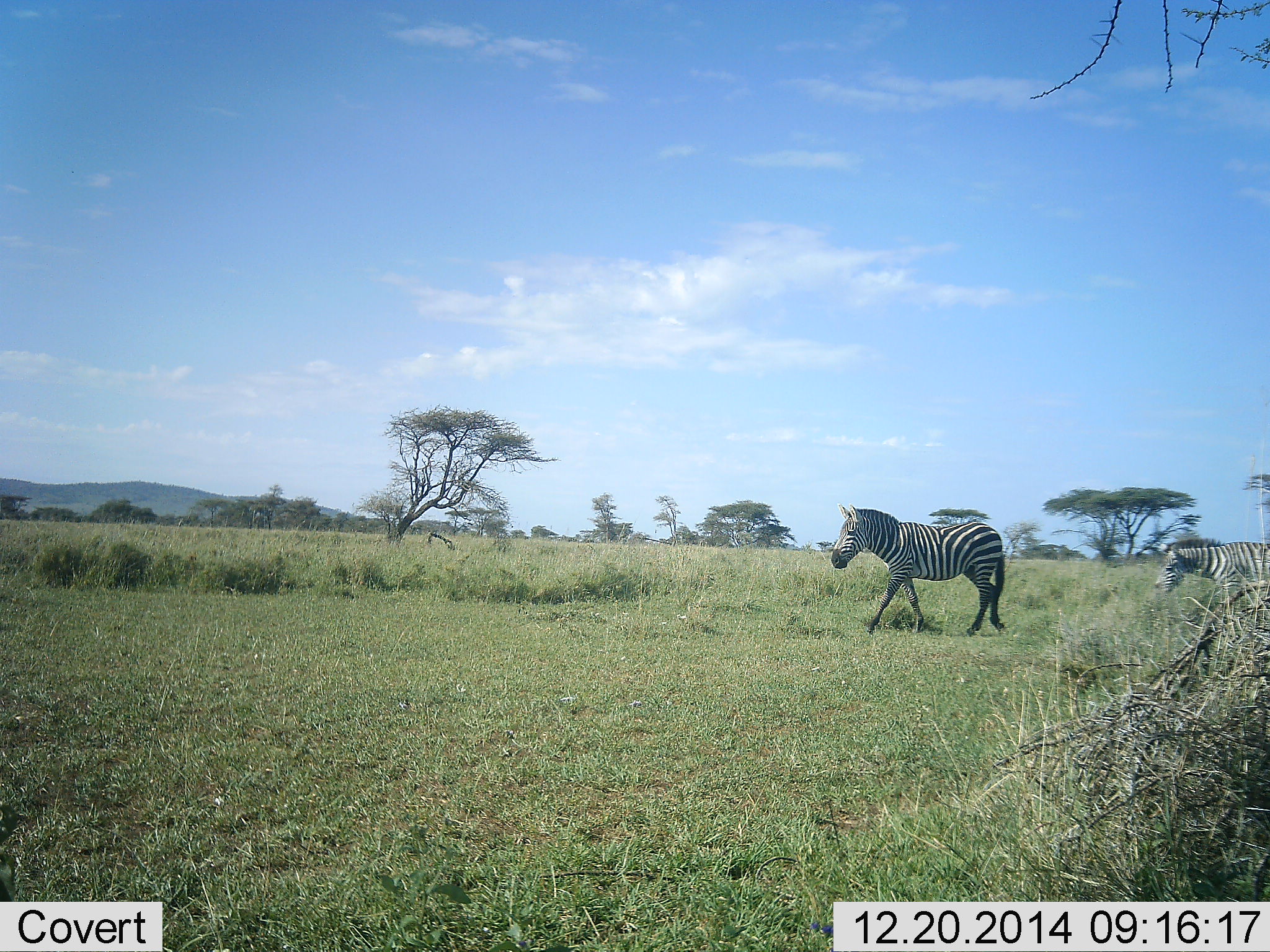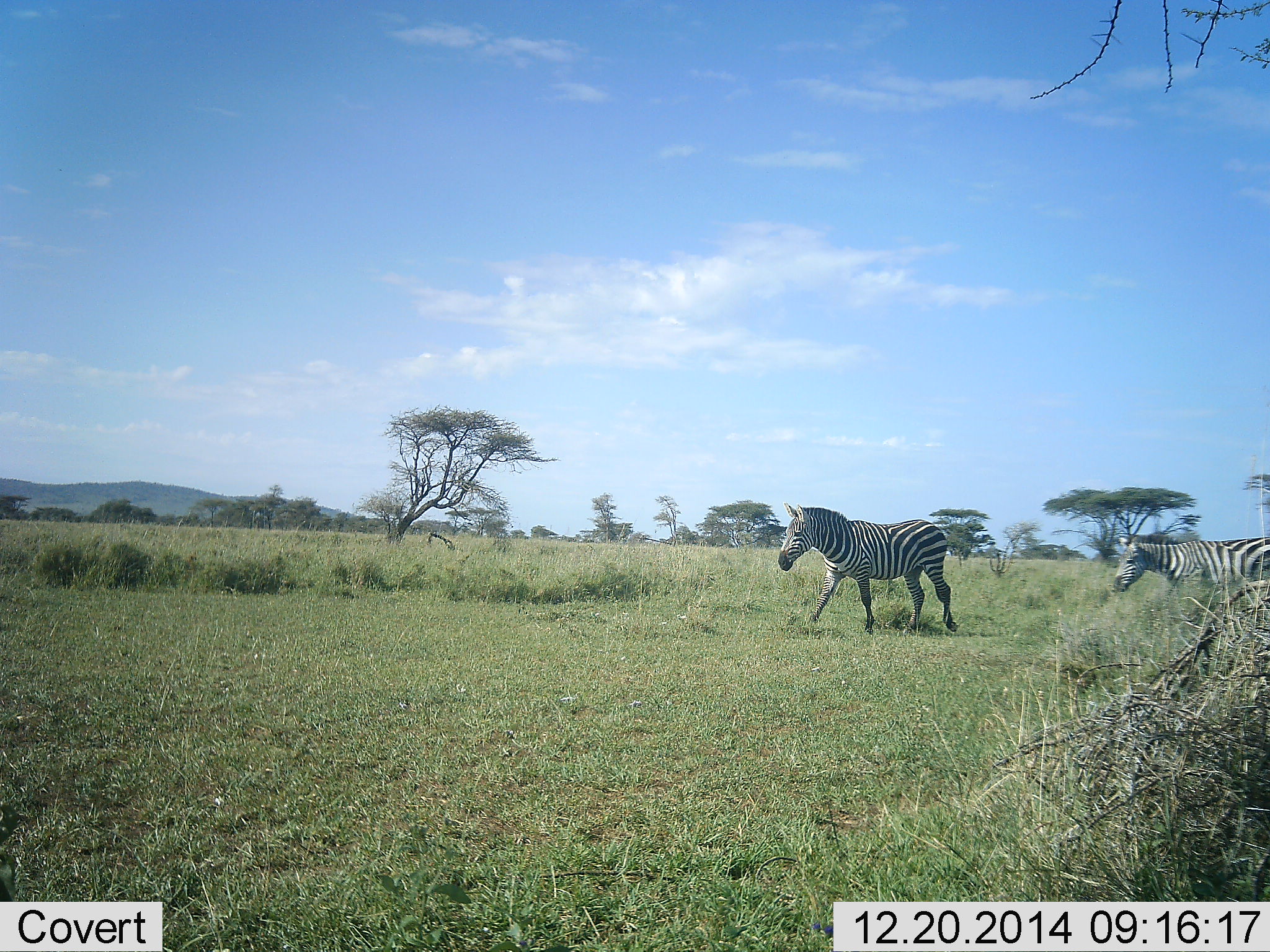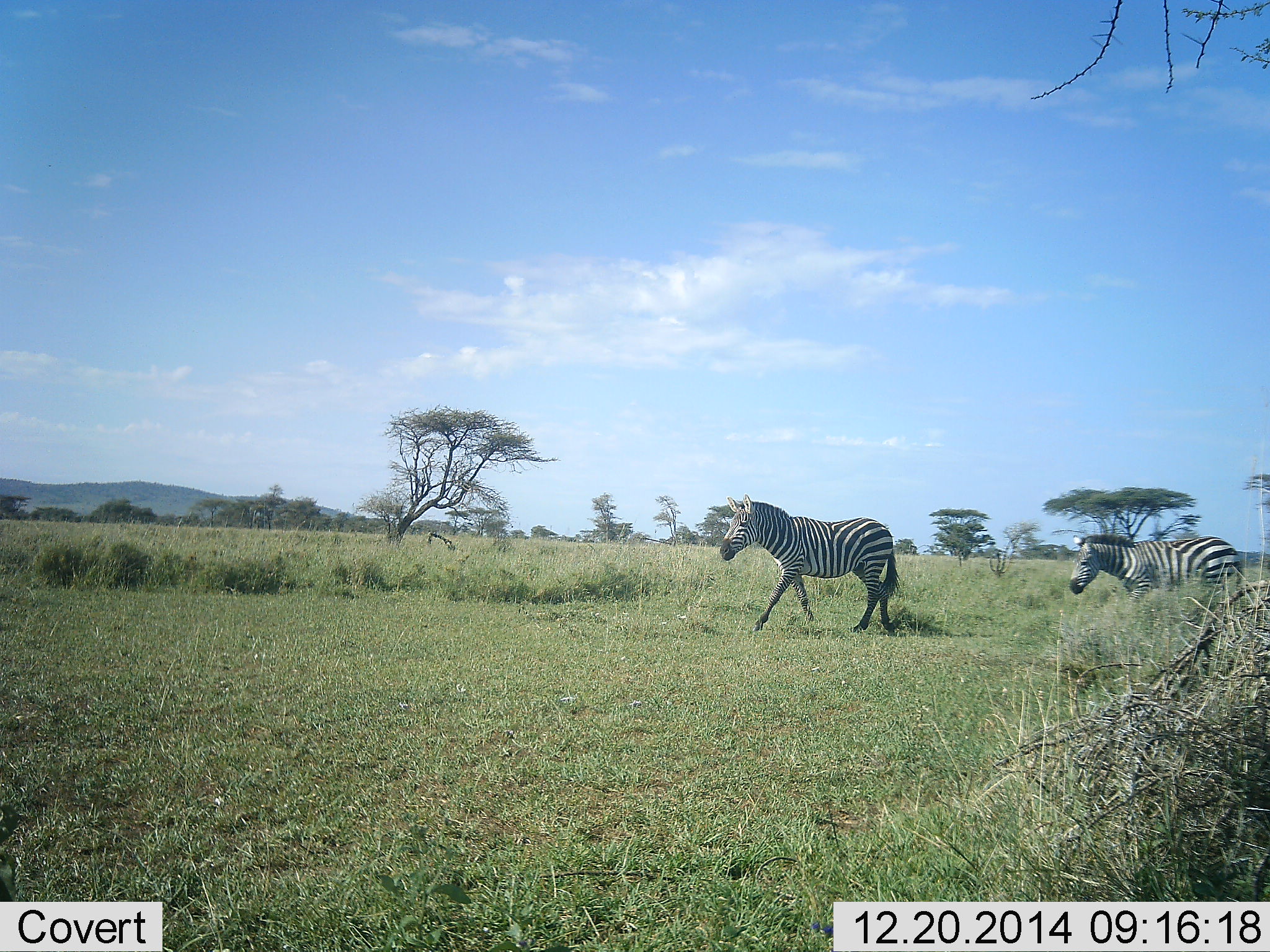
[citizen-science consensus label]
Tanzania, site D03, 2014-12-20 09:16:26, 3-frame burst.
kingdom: Animalia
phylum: Chordata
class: Mammalia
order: Perissodactyla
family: Equidae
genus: Equus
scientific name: Equus quagga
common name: plains zebra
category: zebra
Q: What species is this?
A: Zebra (plains zebra) (Equus quagga).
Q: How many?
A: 2.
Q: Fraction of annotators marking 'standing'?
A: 0%.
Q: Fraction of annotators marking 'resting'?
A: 0%.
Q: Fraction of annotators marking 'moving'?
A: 100%.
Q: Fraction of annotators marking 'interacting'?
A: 0%.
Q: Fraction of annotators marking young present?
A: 0%.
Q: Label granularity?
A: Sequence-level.